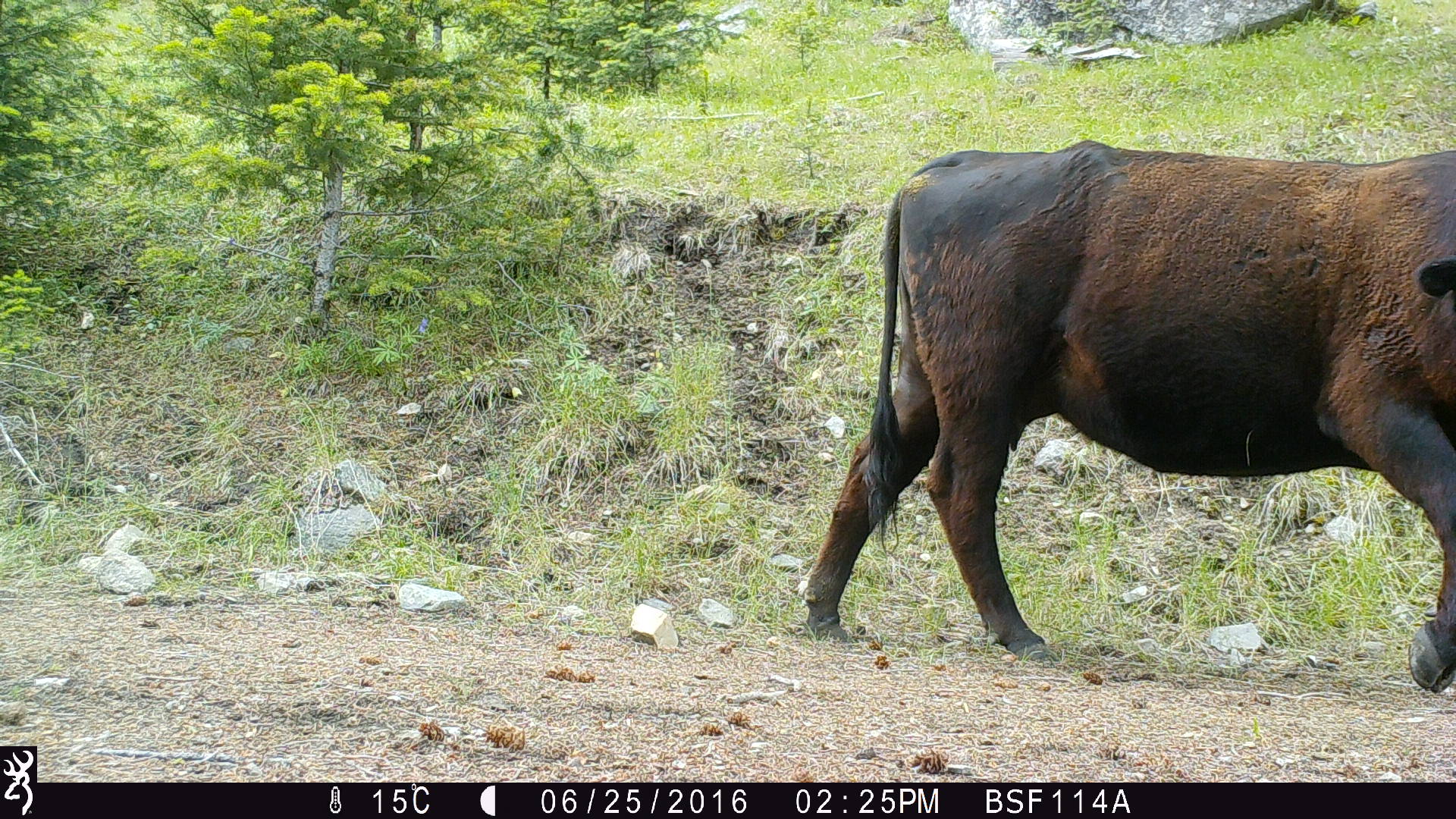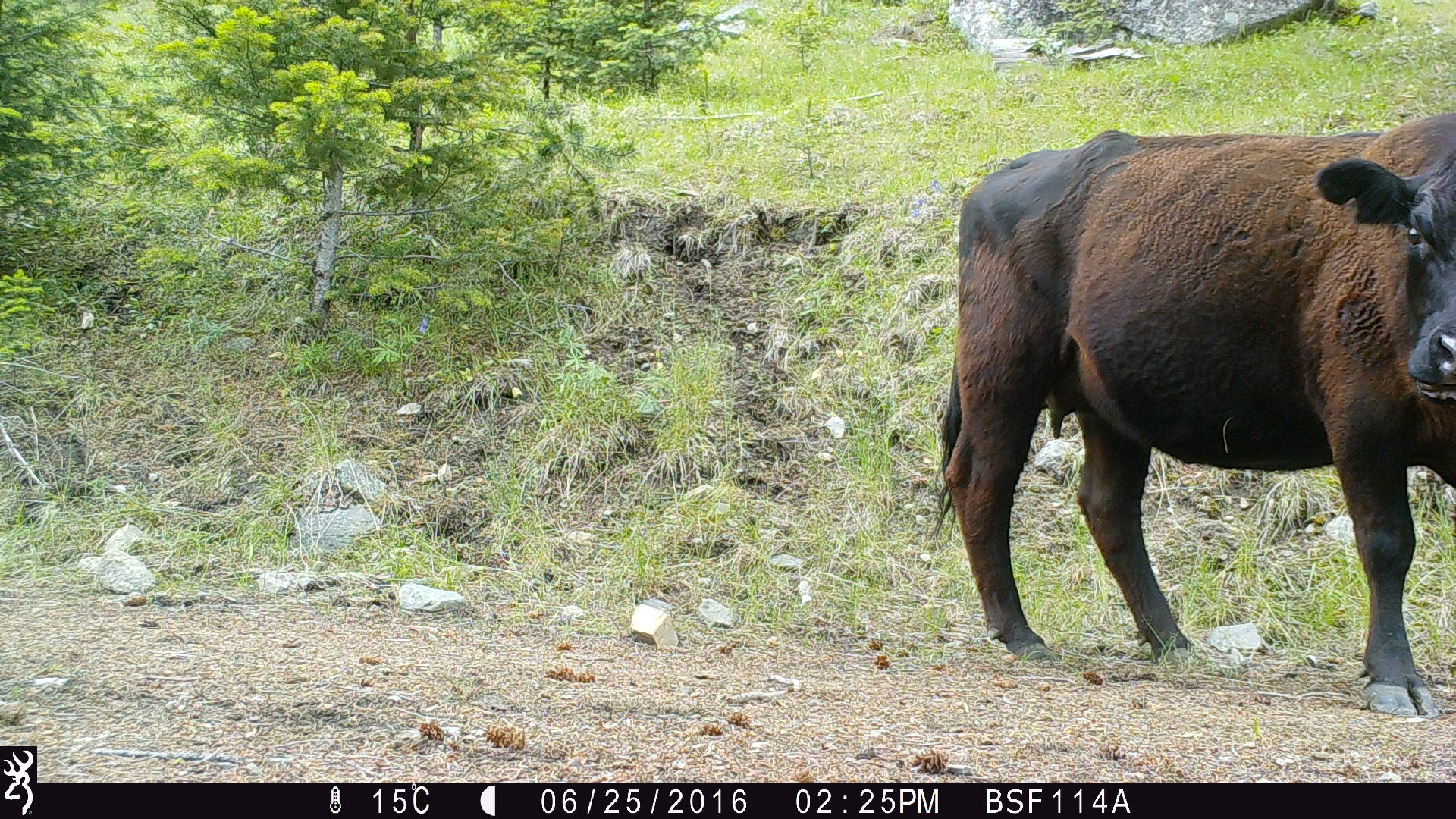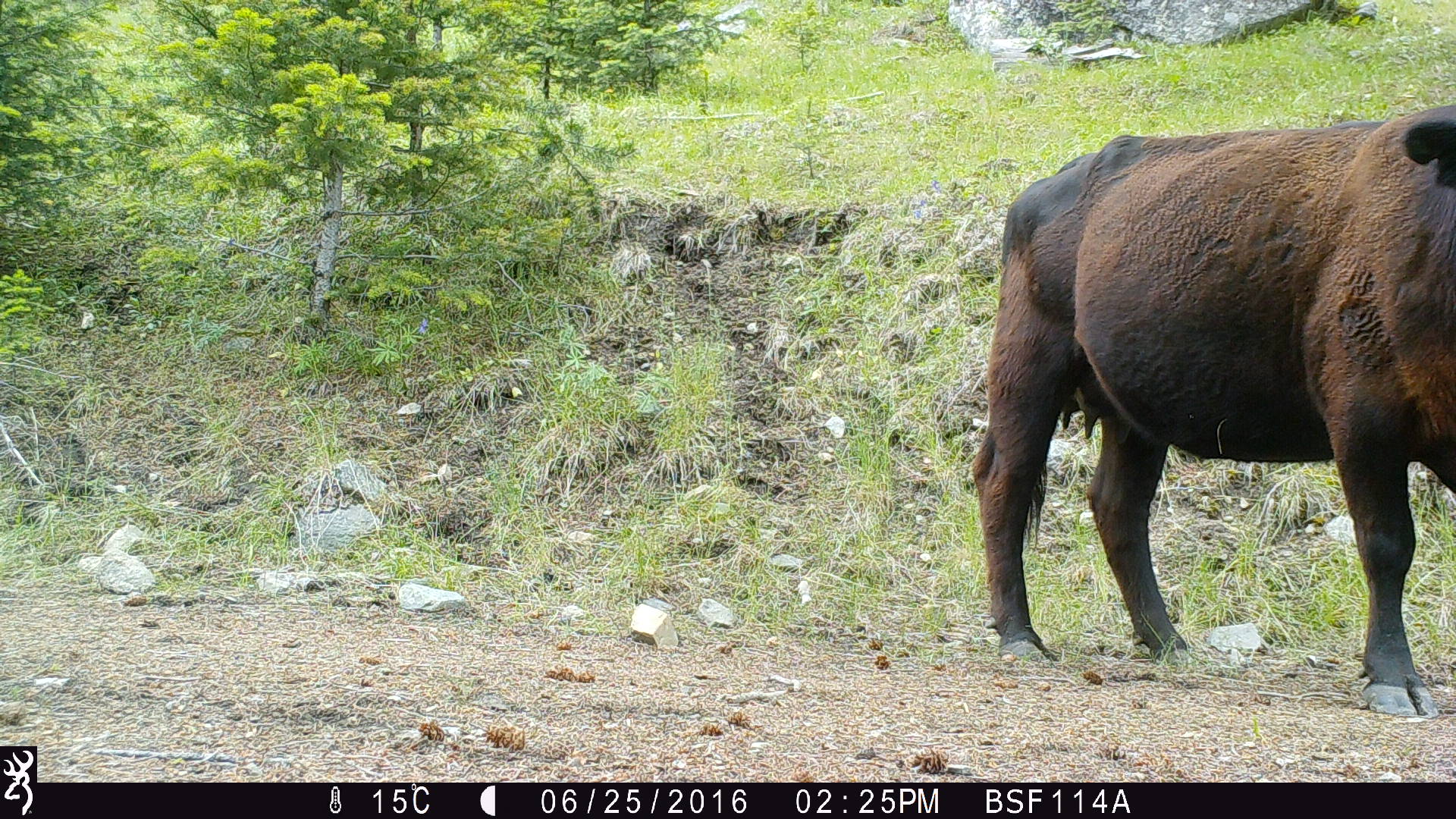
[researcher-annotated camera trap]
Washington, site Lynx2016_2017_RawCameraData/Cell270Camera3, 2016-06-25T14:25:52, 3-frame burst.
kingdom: Animalia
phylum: Chordata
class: Mammalia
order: Artiodactyla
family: Bovidae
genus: Bos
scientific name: Bos taurus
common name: domestic cattle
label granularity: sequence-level